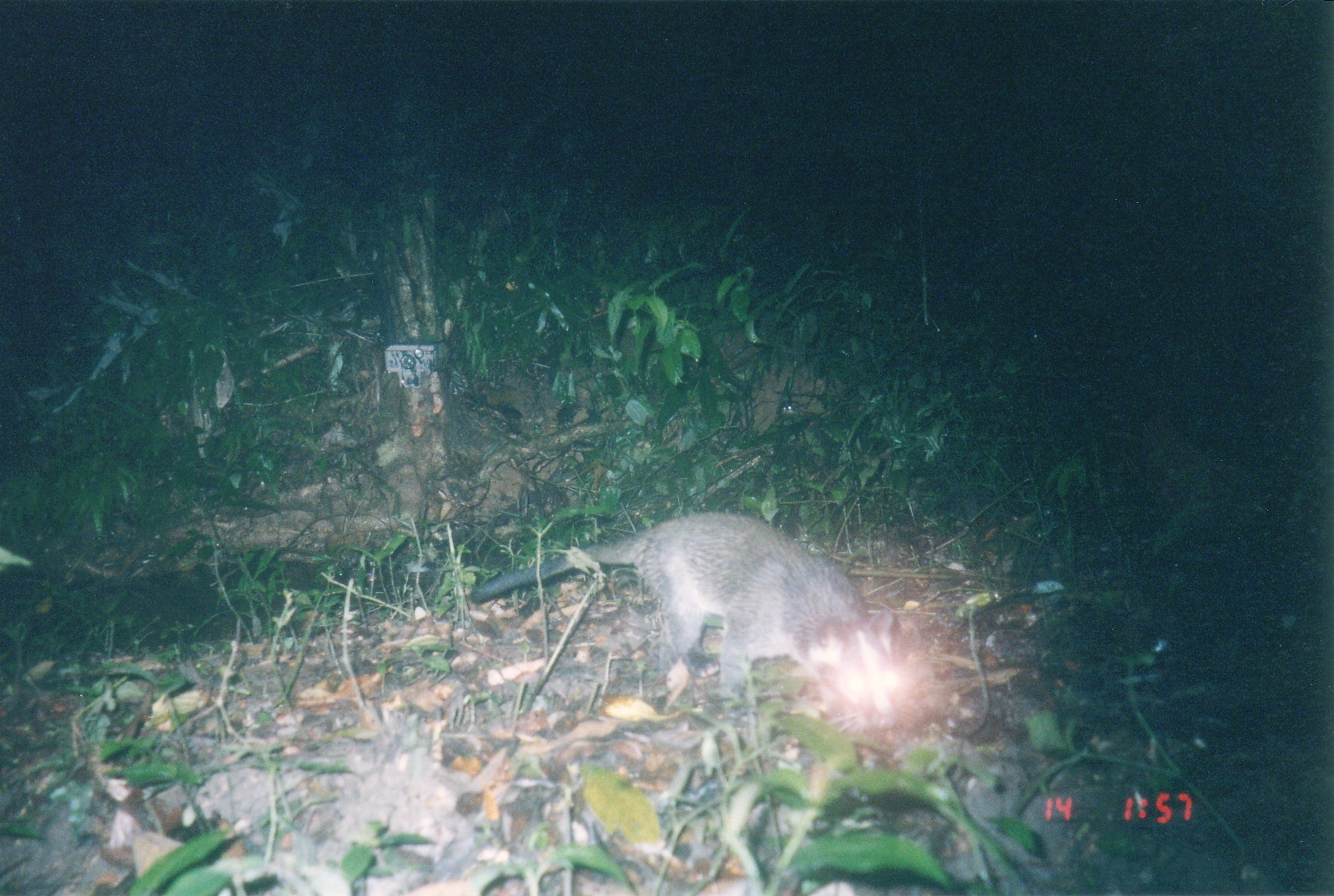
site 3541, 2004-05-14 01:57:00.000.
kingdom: Animalia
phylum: Chordata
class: Mammalia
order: Carnivora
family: Viverridae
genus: Paguma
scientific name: Paguma larvata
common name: masked palm civet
Paguma larvata (masked palm civet), count 1.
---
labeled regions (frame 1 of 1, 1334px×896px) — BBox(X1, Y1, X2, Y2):
paguma larvata: BBox(467, 510, 901, 735)